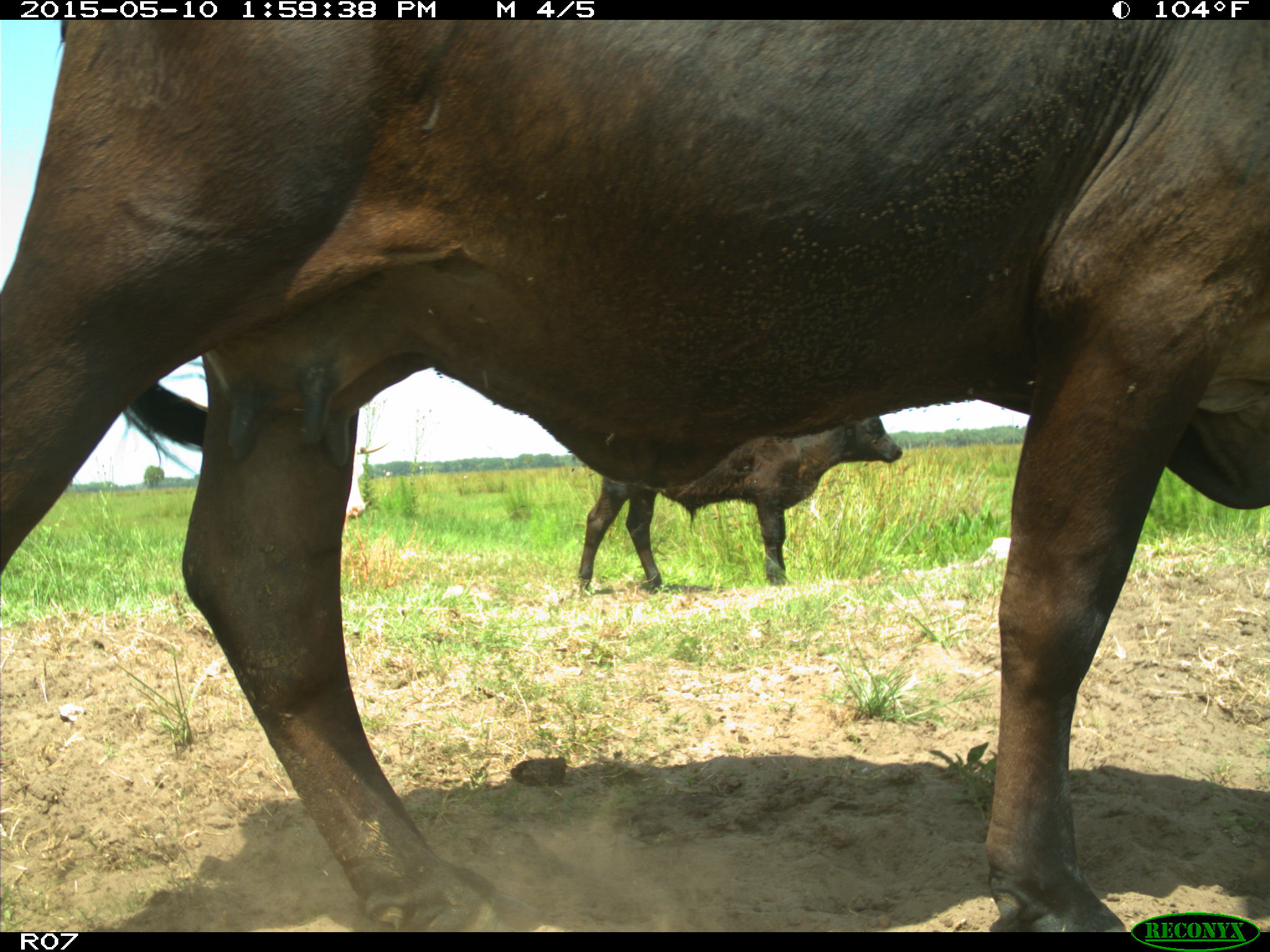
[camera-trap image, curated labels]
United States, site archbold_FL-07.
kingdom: Animalia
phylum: Chordata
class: Mammalia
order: Artiodactyla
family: Bovidae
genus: Bos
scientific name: Bos taurus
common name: domestic cow